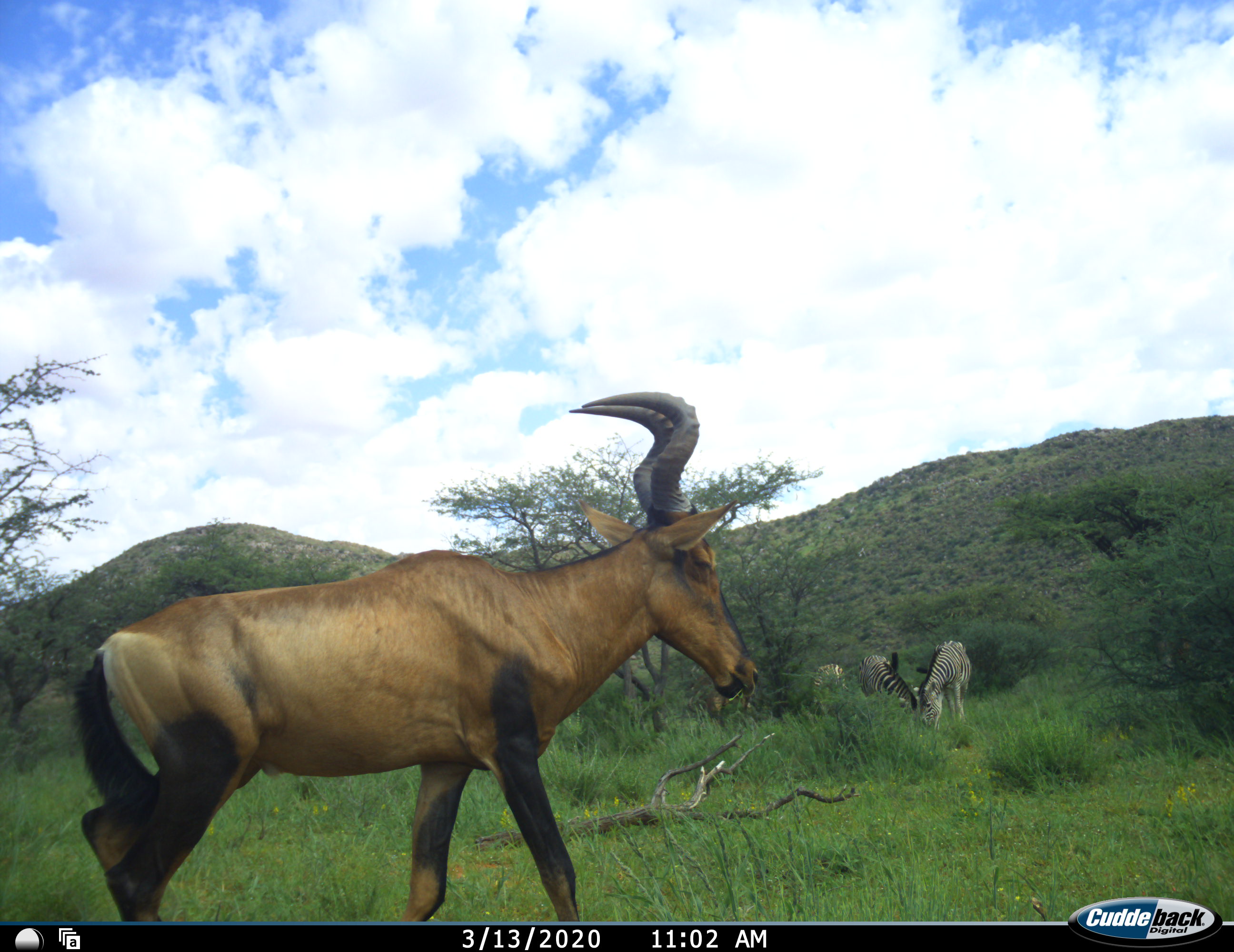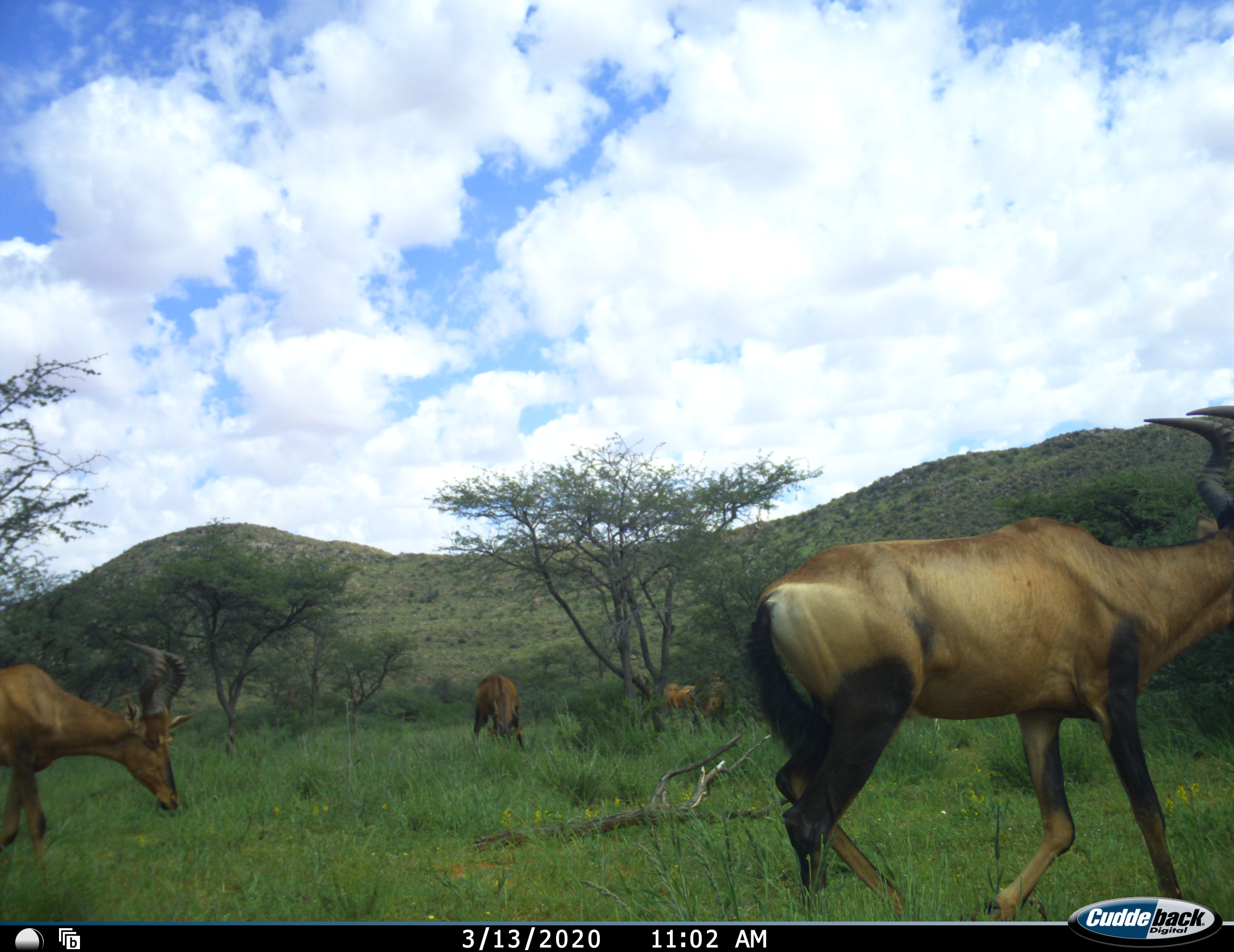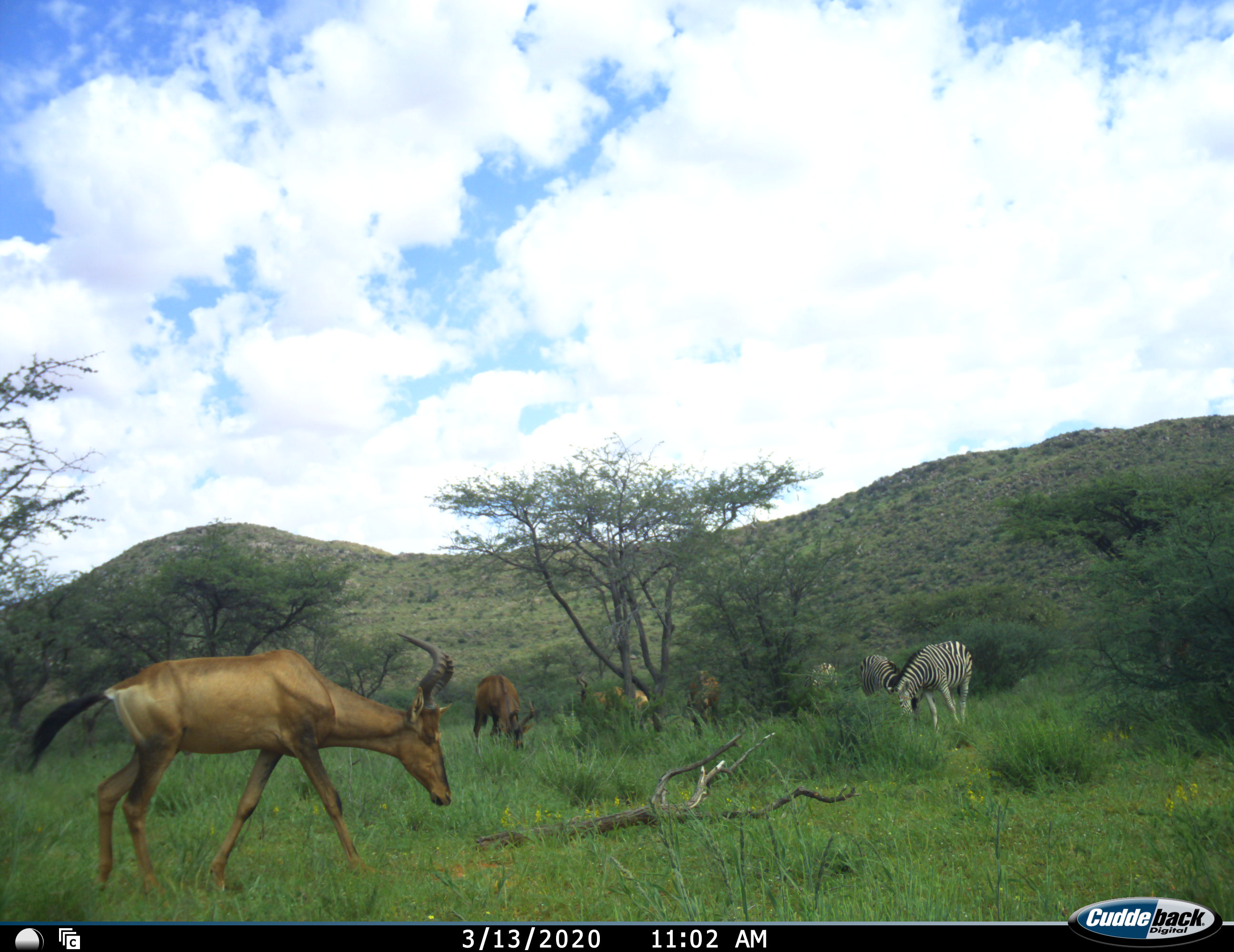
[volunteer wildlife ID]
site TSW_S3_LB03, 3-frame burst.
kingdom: Animalia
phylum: Chordata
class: Mammalia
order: Artiodactyla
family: Bovidae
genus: Alcelaphus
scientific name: Alcelaphus buselaphus caama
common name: red hartebeest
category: hartebeestred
Hartebeestred (red hartebeest) (Alcelaphus buselaphus caama), count 5. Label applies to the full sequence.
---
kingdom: Animalia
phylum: Chordata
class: Mammalia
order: Perissodactyla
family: Equidae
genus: Equus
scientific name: Equus zebra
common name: mountain zebra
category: zebramountain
Zebramountain (mountain zebra) (Equus zebra), count 3. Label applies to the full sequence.